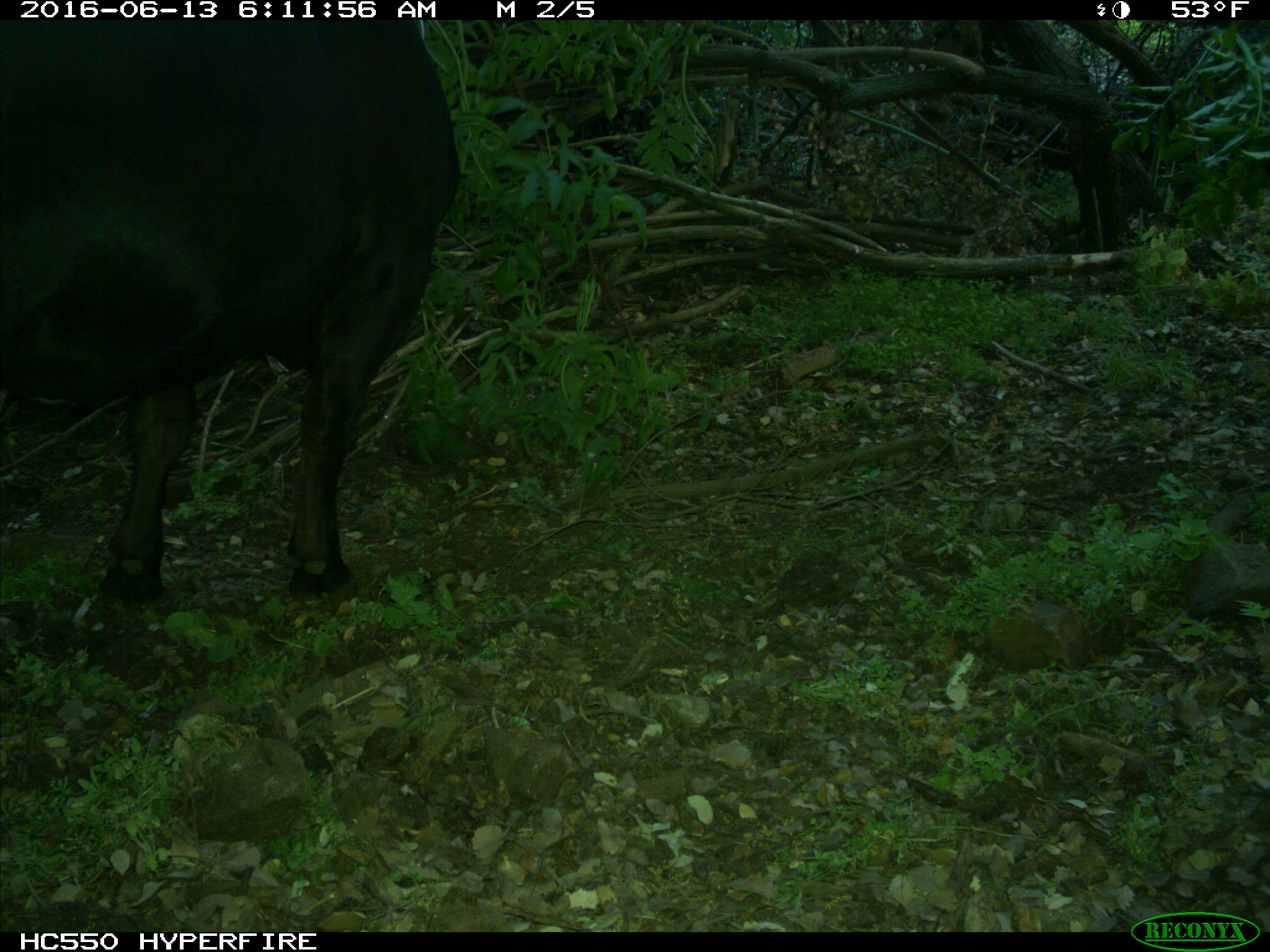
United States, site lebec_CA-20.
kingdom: Animalia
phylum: Chordata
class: Mammalia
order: Artiodactyla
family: Bovidae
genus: Bos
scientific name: Bos taurus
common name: domestic cow